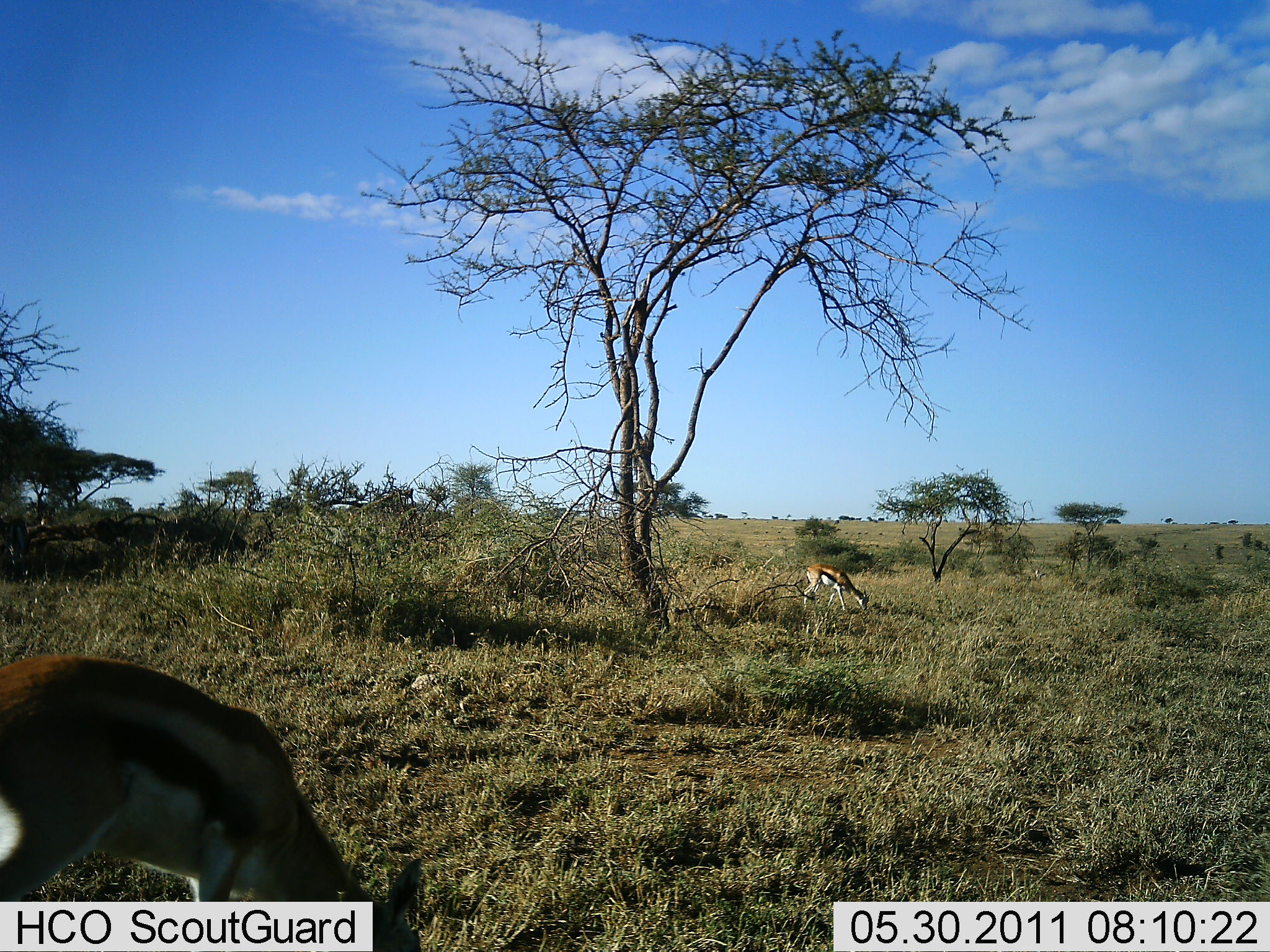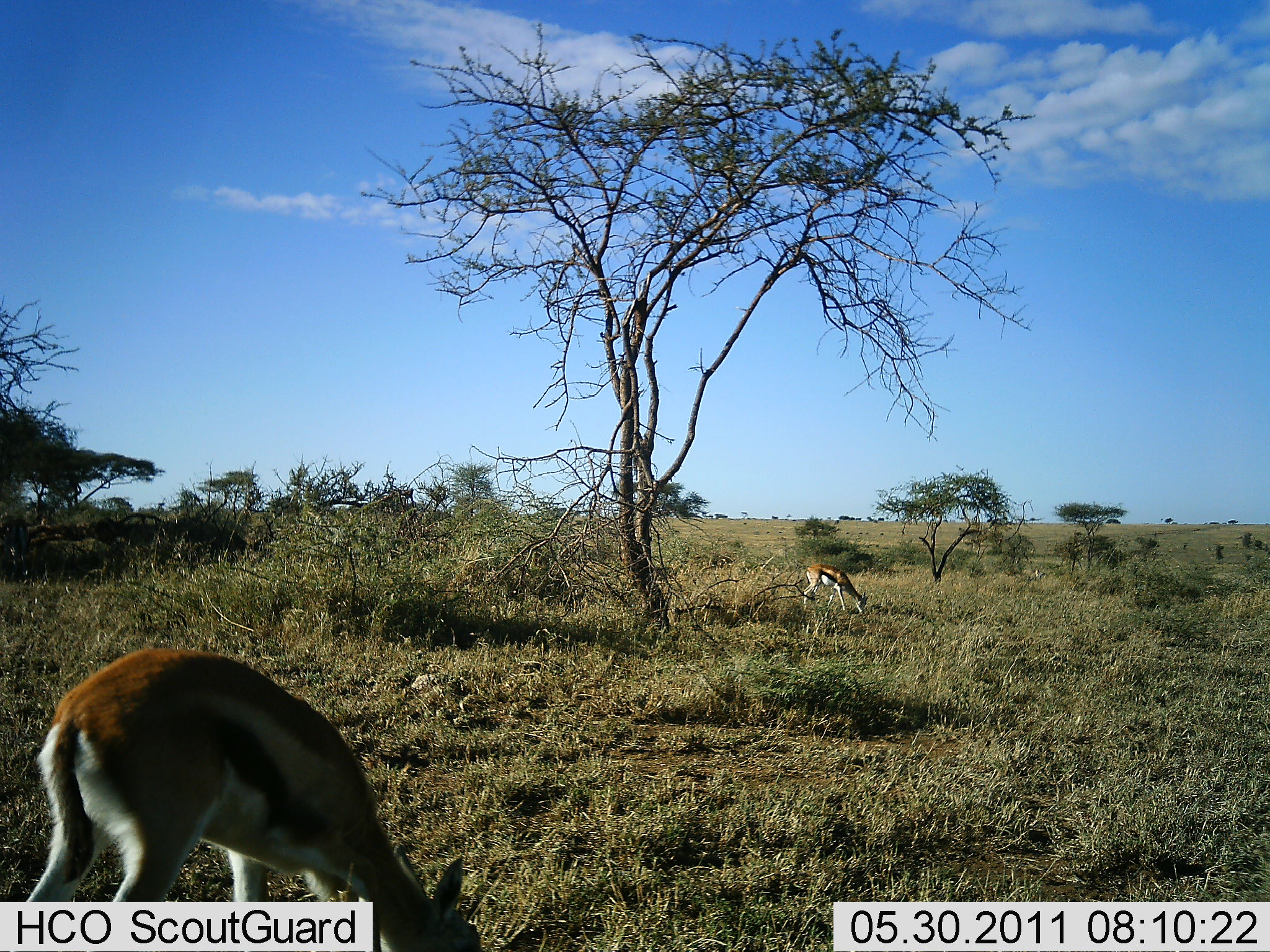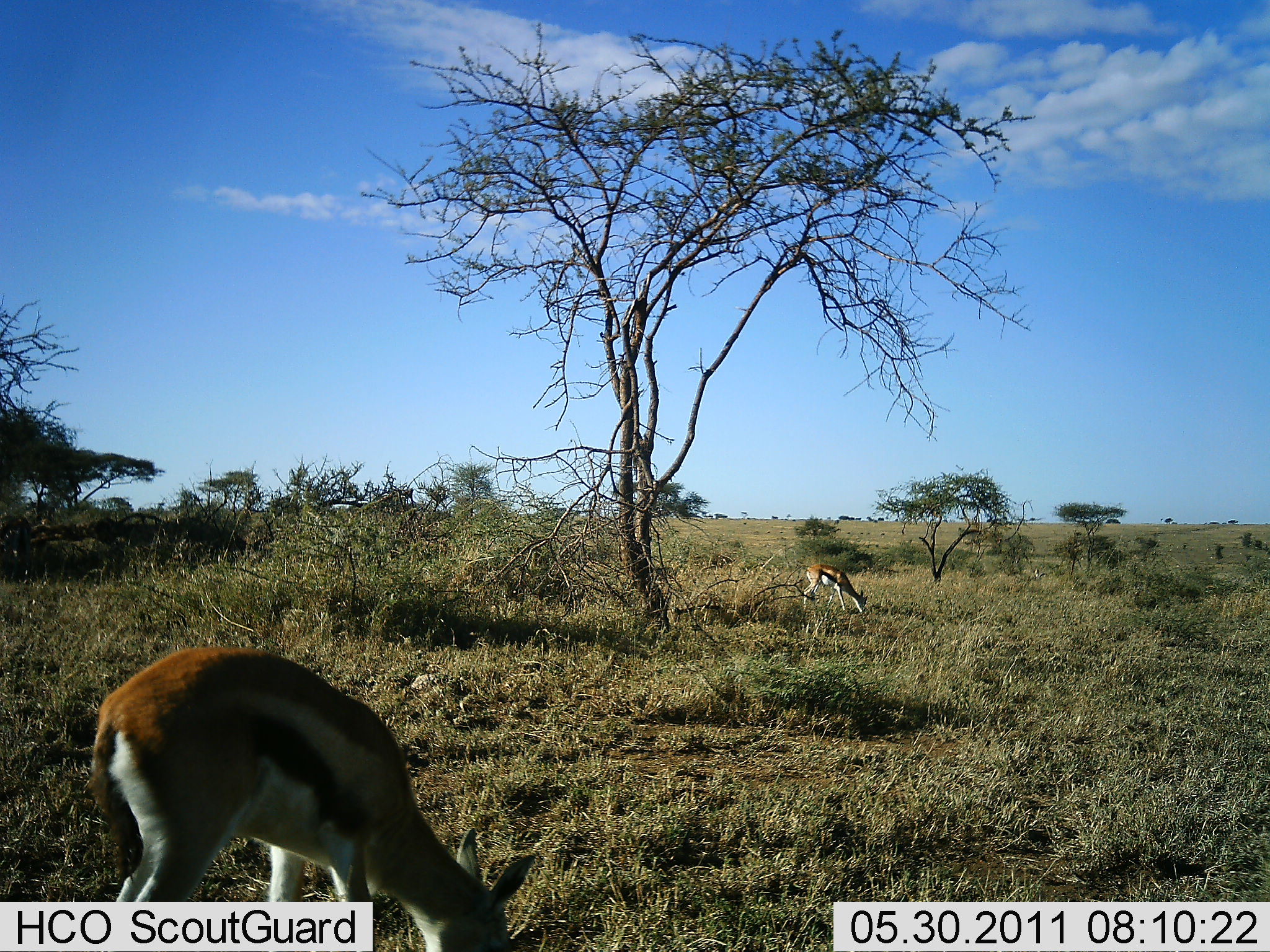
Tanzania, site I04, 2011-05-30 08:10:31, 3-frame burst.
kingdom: Animalia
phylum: Chordata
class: Mammalia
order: Artiodactyla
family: Bovidae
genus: Eudorcas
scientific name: Eudorcas thomsonii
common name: thomson's gazelle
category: gazellethomsons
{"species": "gazellethomsons (thomson's gazelle) (Eudorcas thomsonii)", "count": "2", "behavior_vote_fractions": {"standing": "18%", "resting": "0%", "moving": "9%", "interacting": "0%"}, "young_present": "0%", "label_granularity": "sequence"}